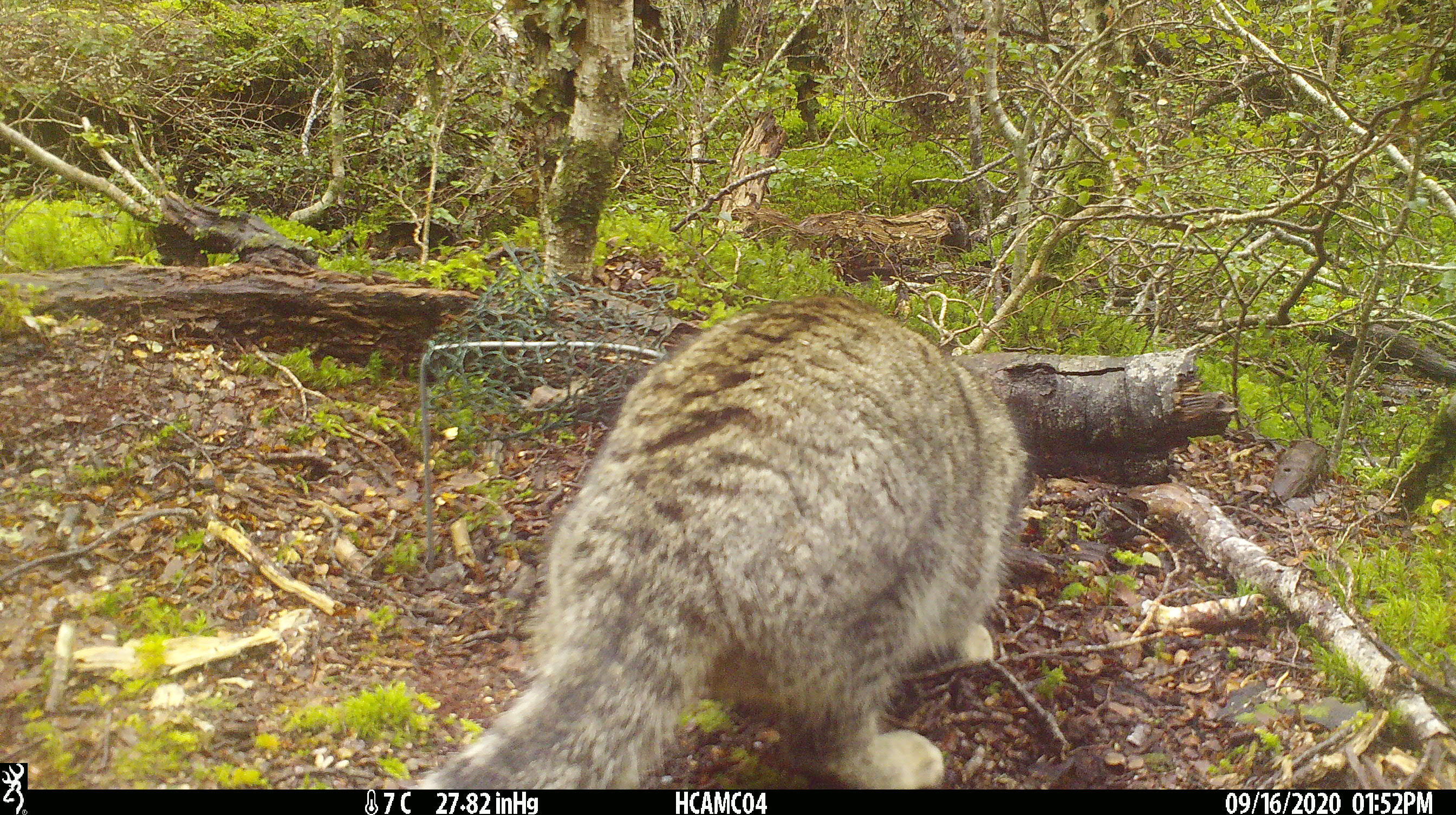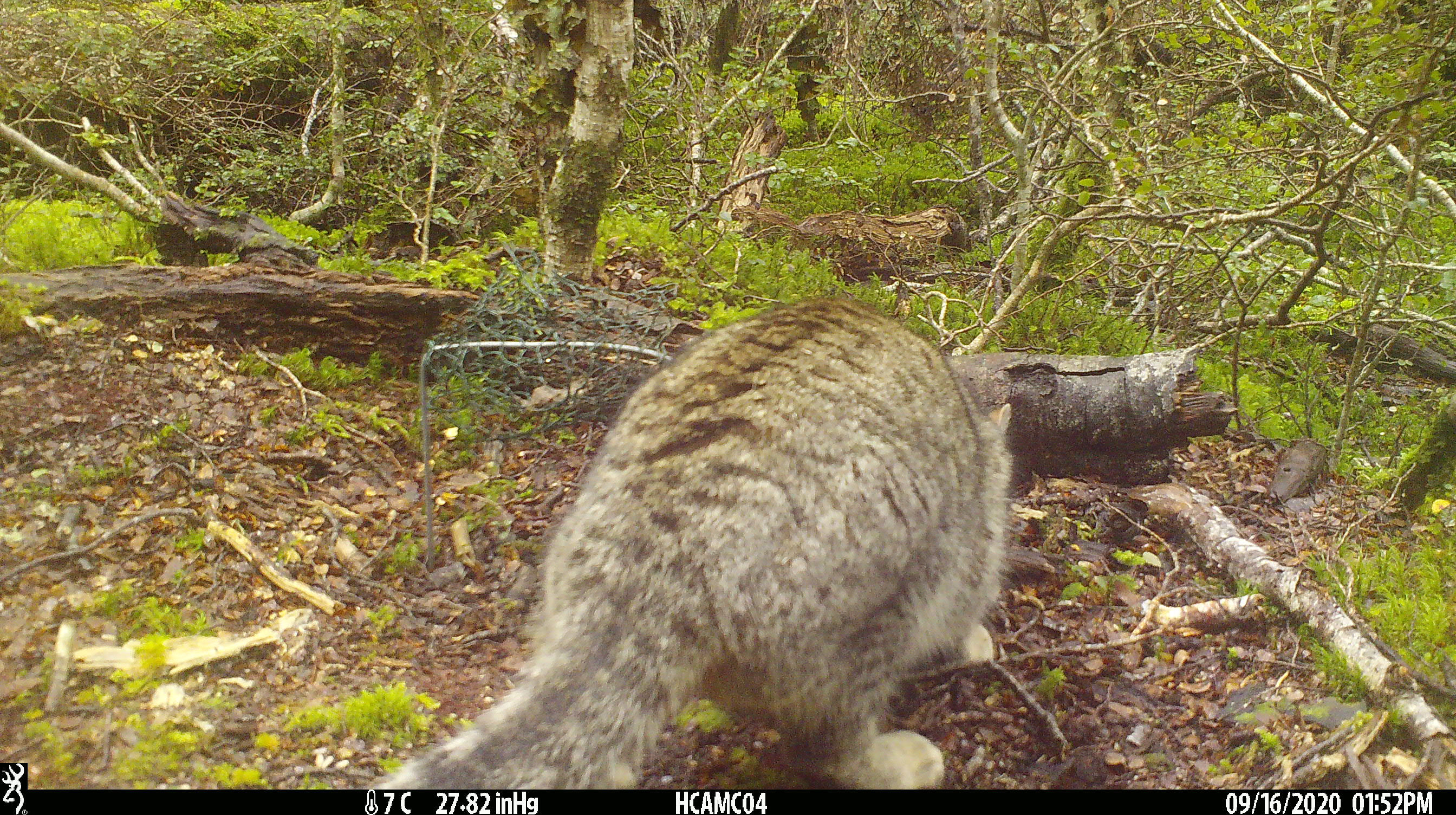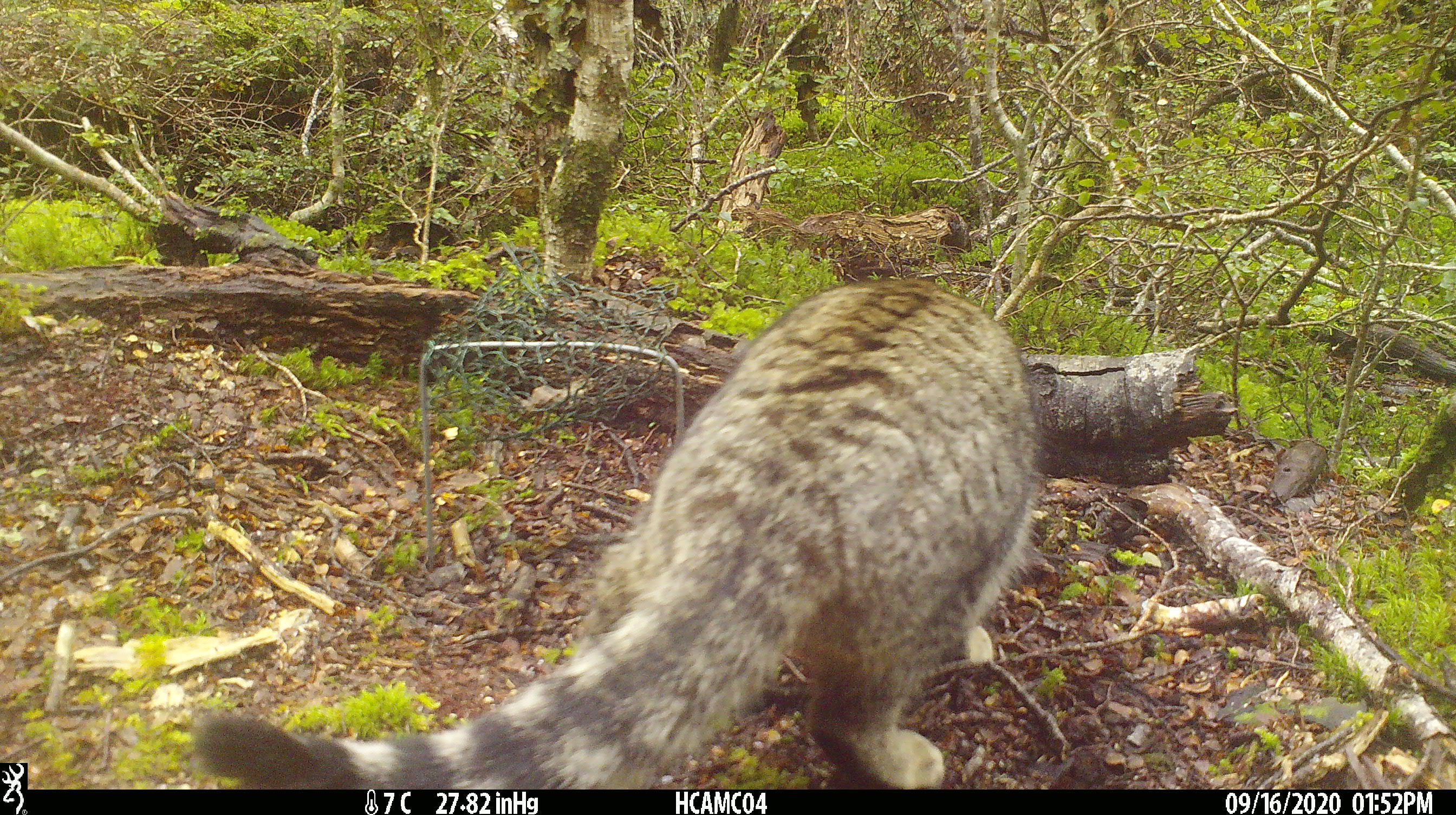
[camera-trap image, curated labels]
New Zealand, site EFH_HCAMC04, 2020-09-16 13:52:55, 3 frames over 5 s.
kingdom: Animalia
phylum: Chordata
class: Mammalia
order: Carnivora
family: Felidae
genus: Felis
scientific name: Felis catus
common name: domestic cat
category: cat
Cat (domestic cat) (Felis catus).